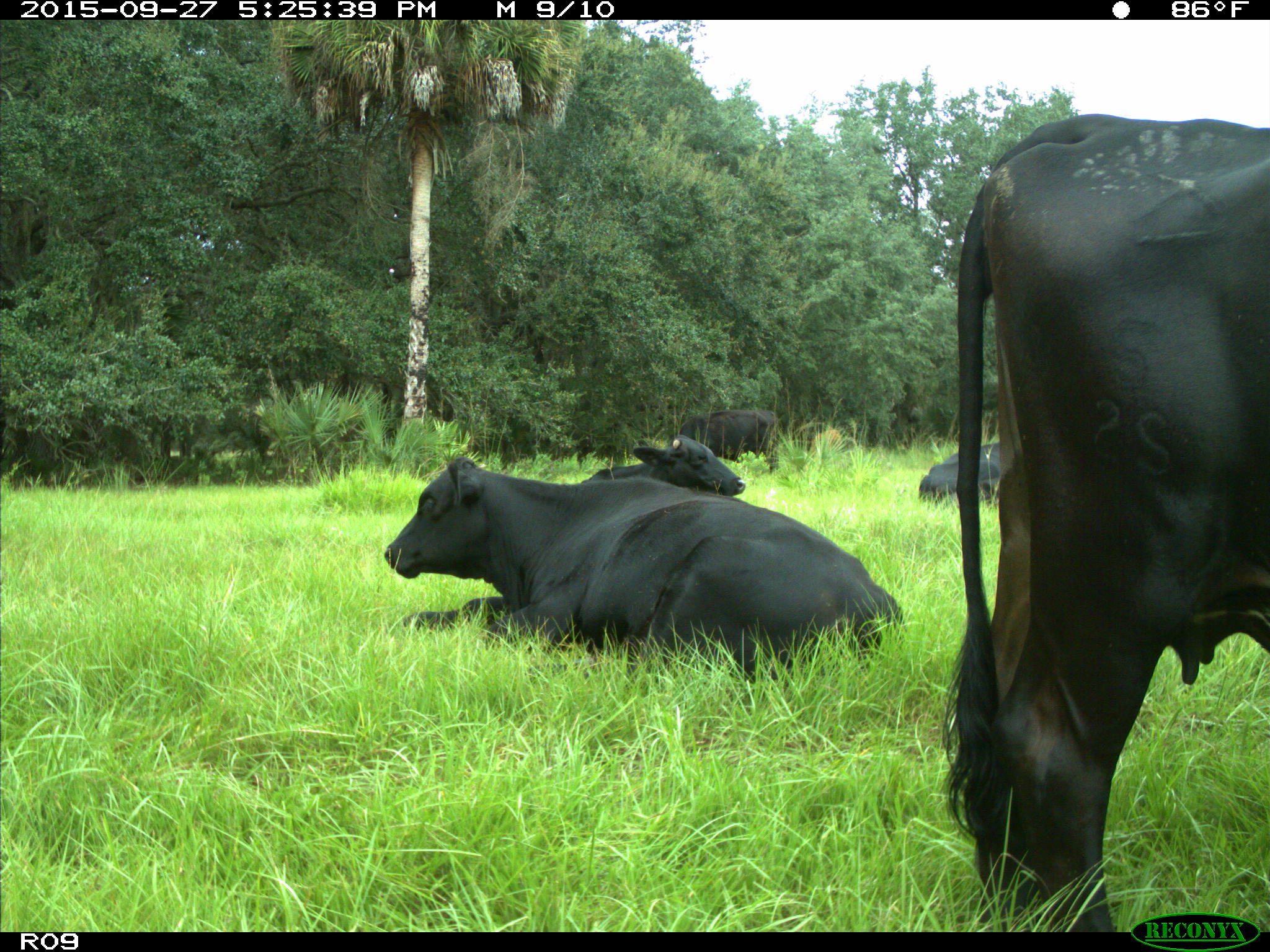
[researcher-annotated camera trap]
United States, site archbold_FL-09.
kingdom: Animalia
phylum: Chordata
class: Mammalia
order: Artiodactyla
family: Bovidae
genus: Bos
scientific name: Bos taurus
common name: domestic cow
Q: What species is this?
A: Bos taurus (domestic cow).